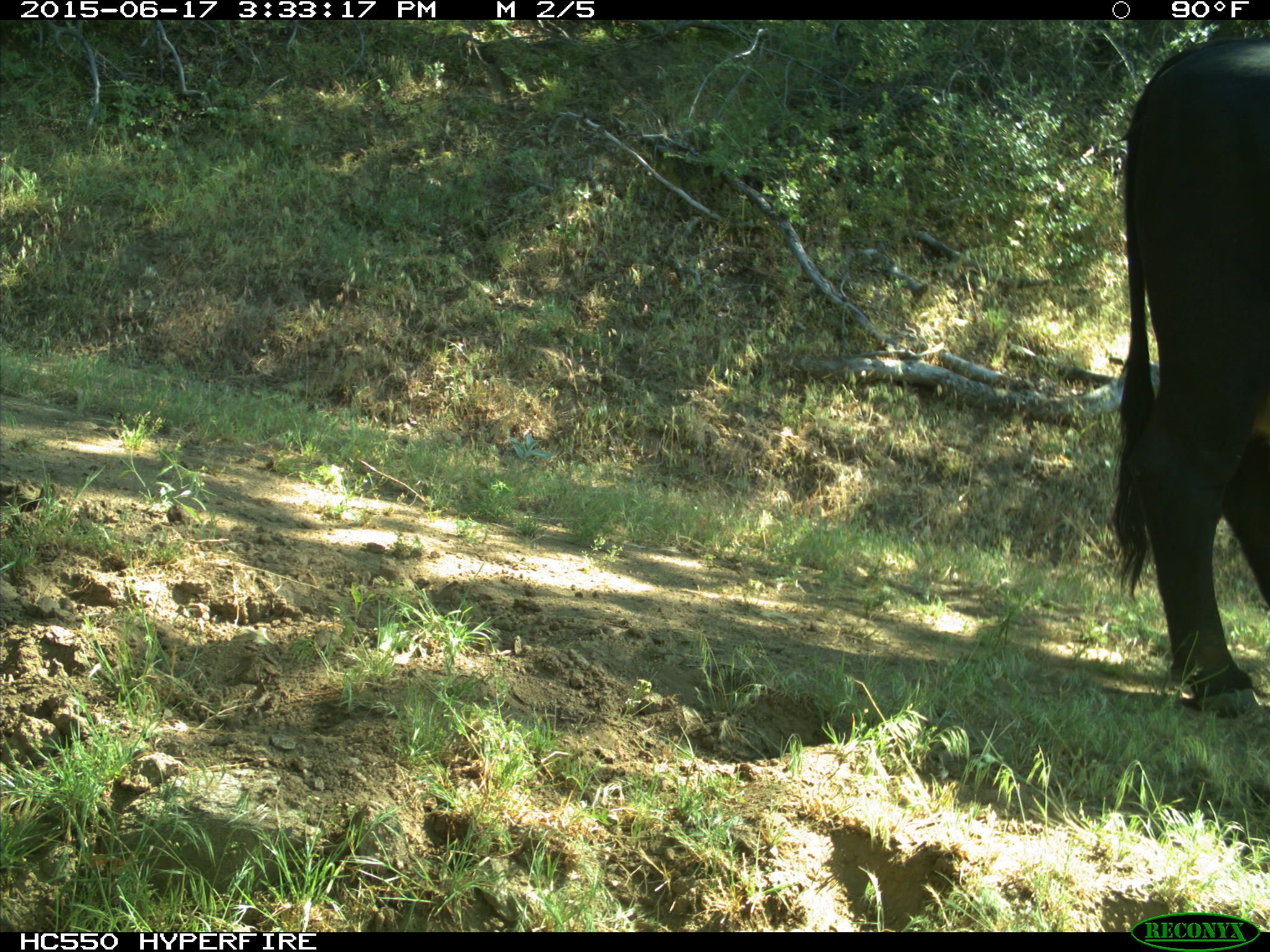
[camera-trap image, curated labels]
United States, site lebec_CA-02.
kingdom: Animalia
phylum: Chordata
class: Mammalia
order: Artiodactyla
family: Bovidae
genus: Bos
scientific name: Bos taurus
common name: domestic cow